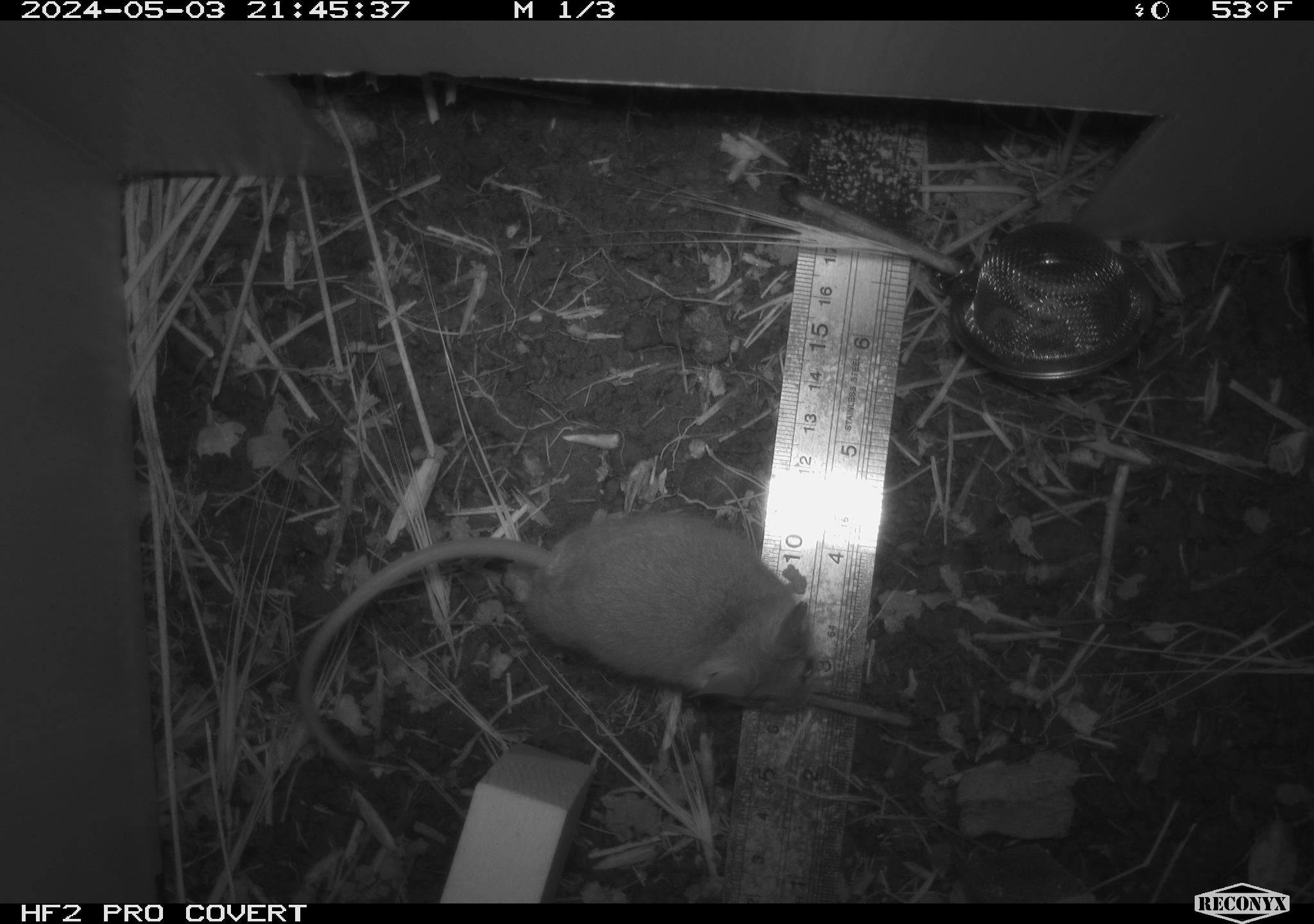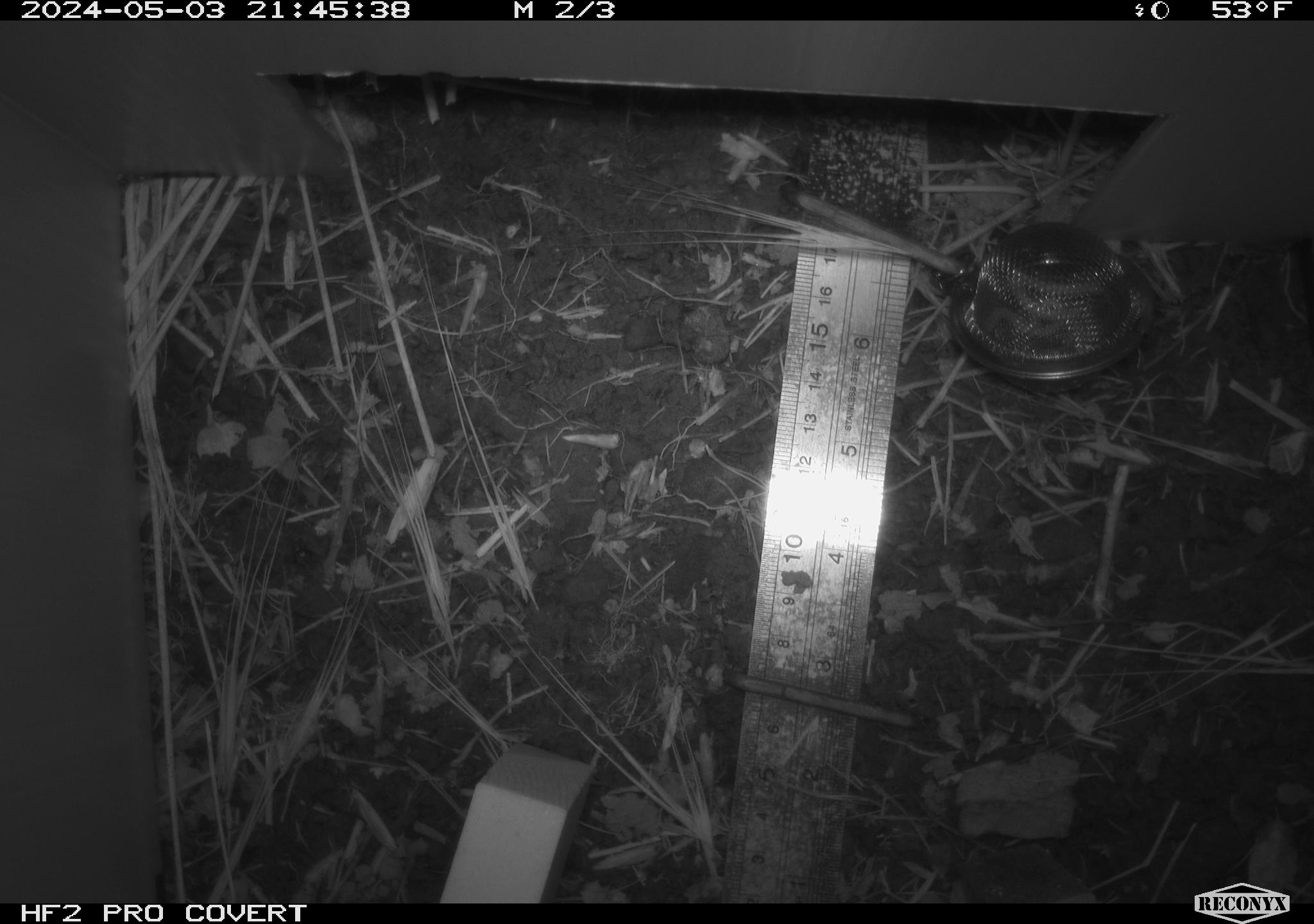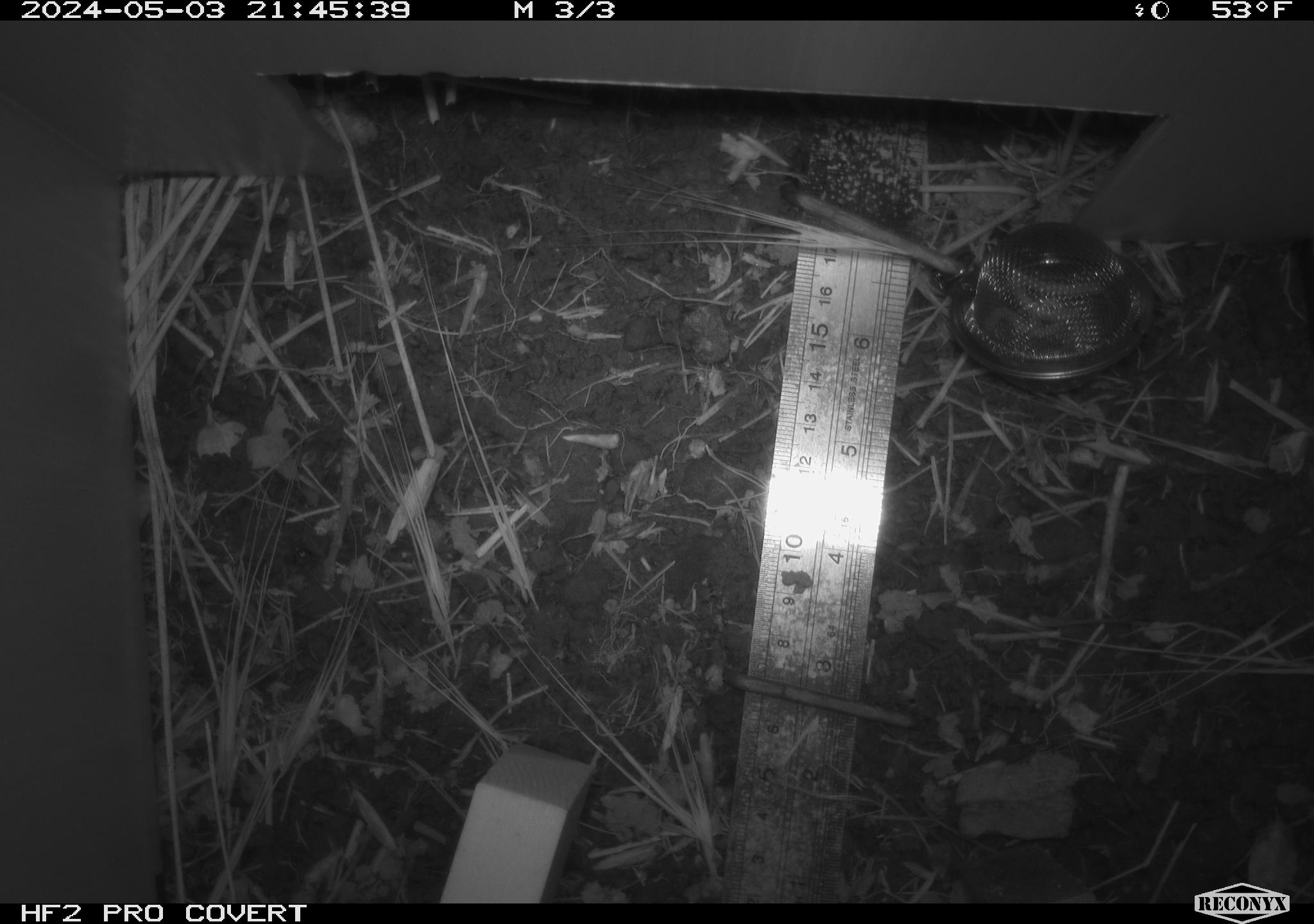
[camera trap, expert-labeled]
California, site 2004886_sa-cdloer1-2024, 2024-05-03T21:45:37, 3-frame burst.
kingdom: Animalia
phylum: Chordata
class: Mammalia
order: Rodentia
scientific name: Rodentia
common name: mouse species